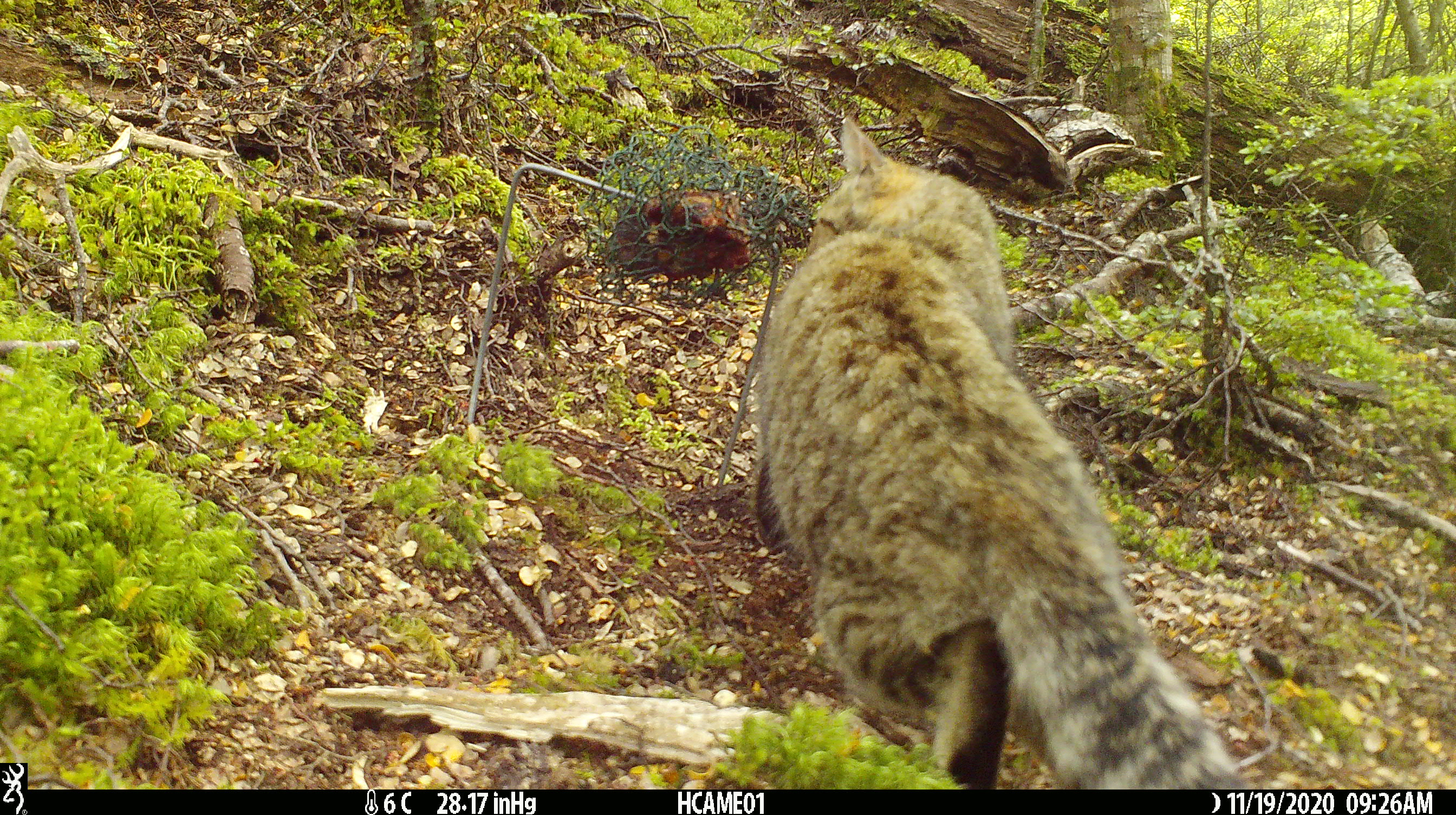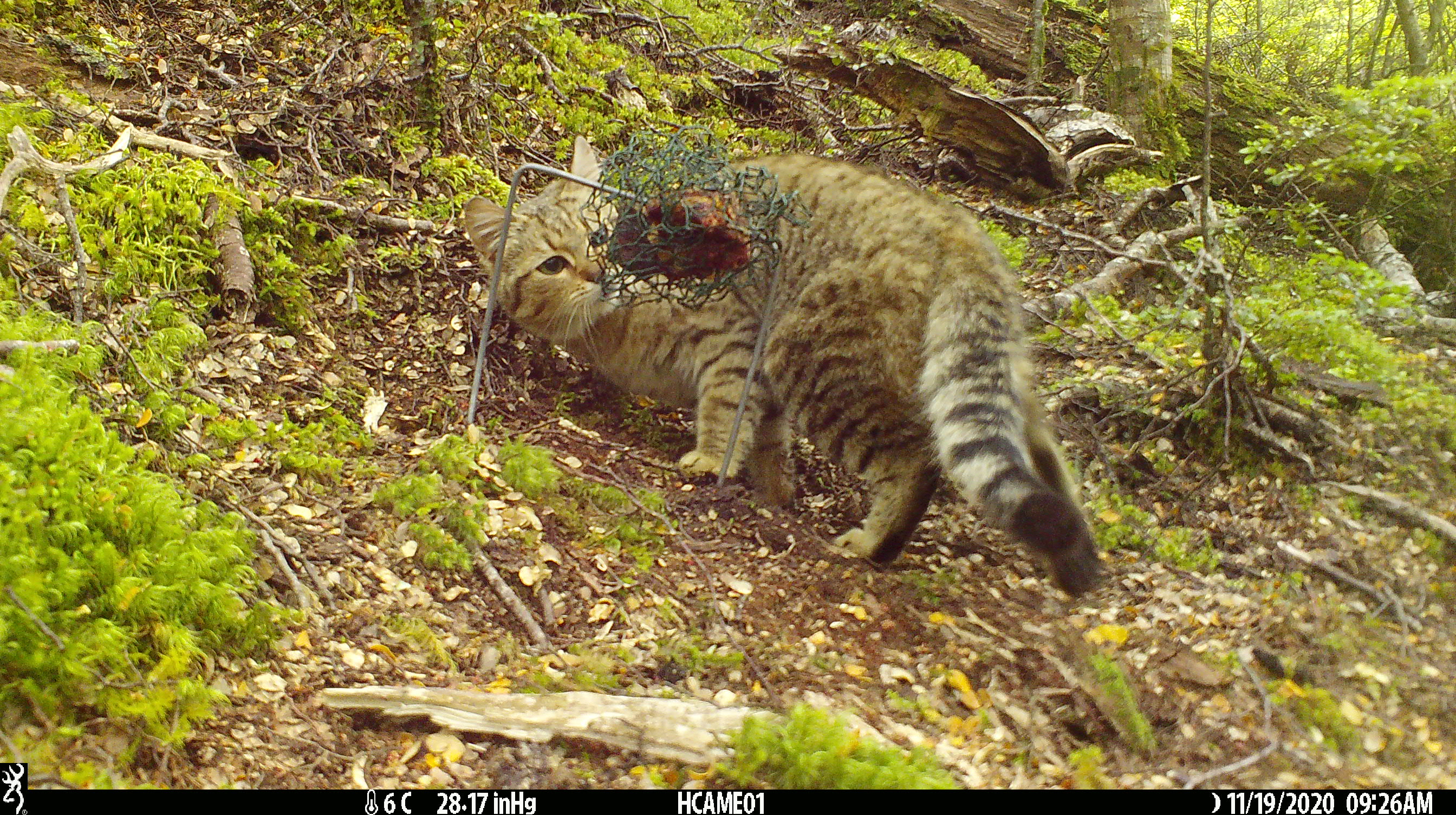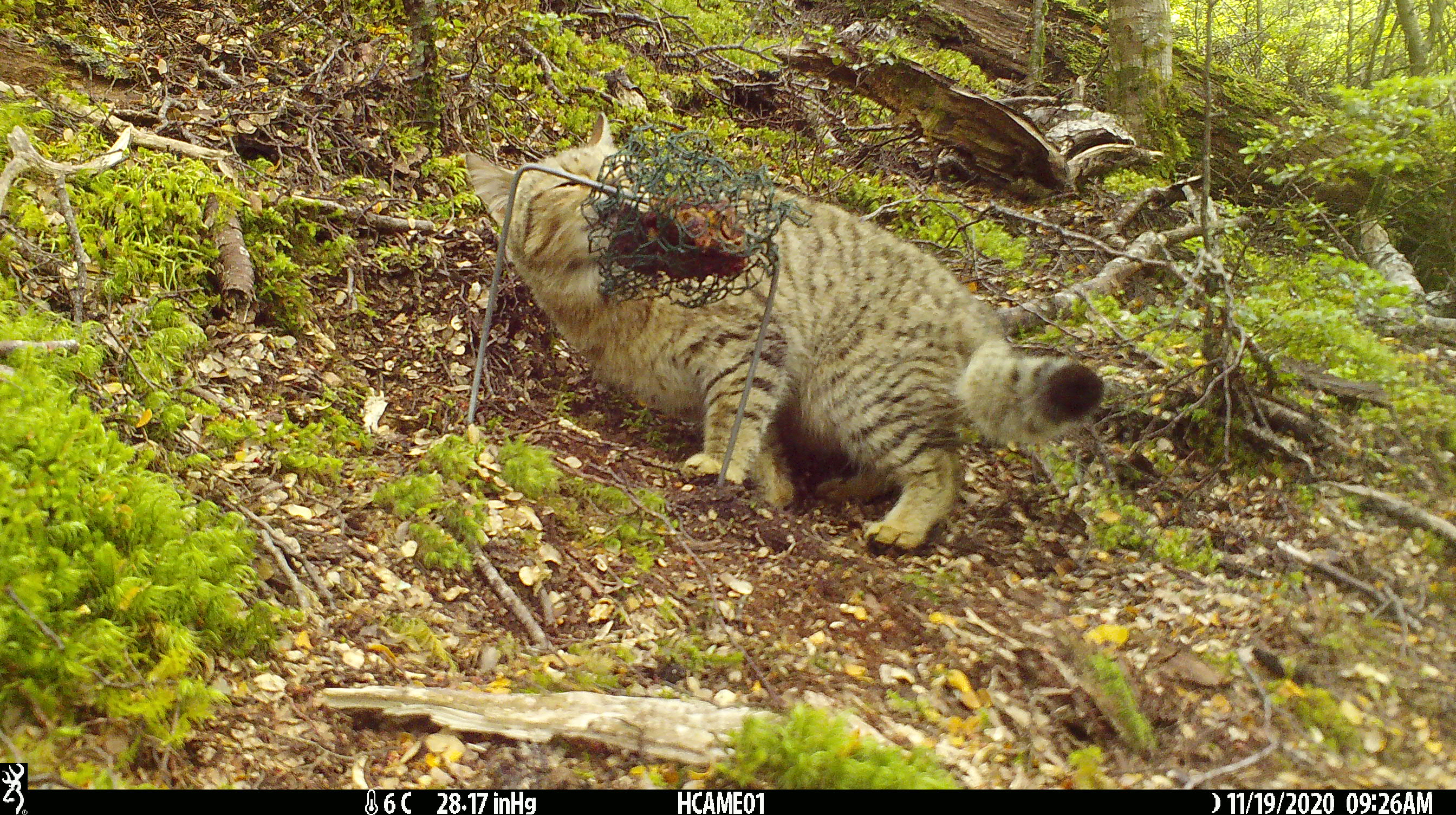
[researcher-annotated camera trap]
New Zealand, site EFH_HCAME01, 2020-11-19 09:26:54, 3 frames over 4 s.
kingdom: Animalia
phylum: Chordata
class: Mammalia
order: Carnivora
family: Felidae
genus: Felis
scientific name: Felis catus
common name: domestic cat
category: cat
Cat (domestic cat) (Felis catus).